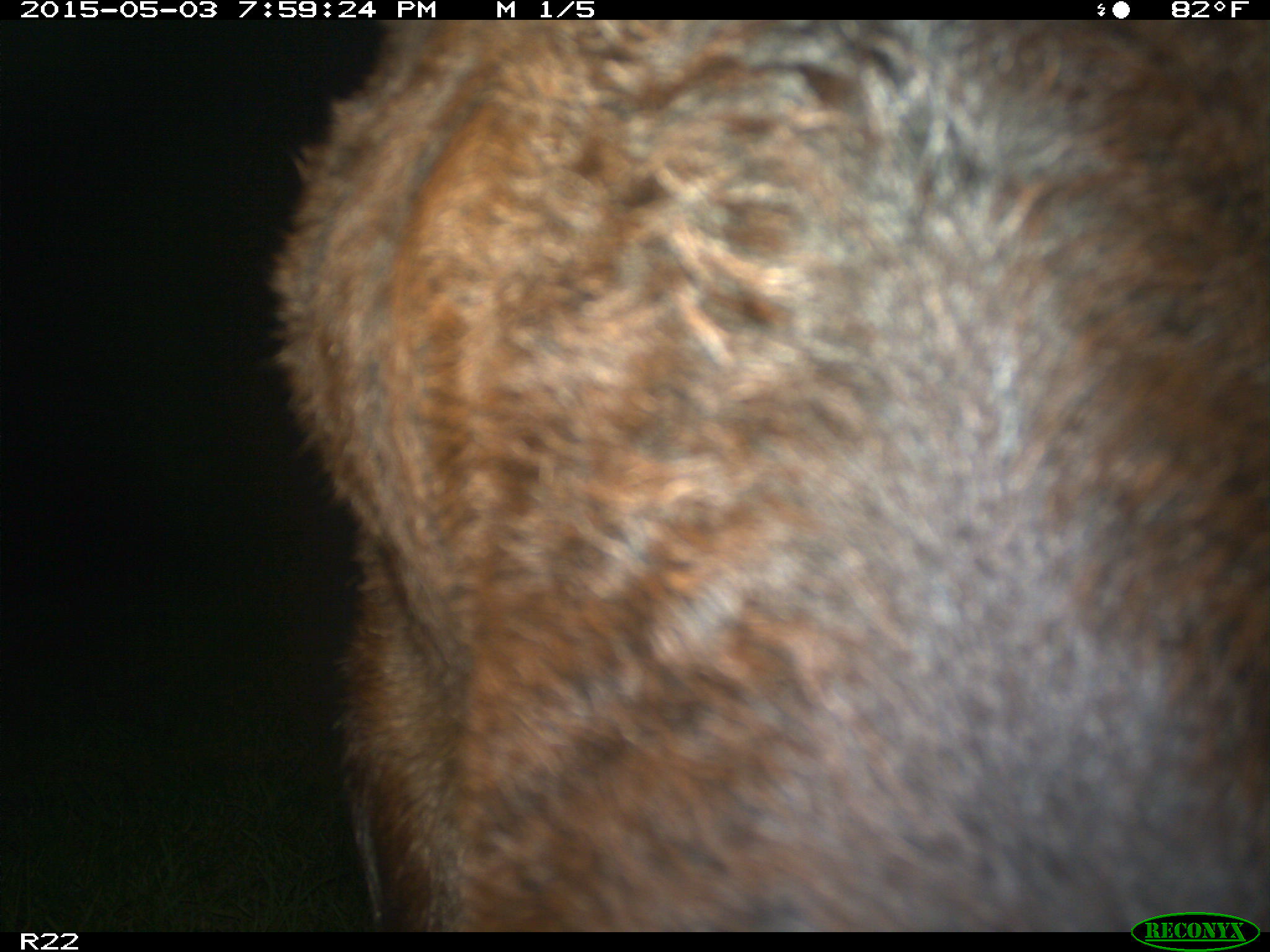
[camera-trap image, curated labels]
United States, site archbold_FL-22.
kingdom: Animalia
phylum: Chordata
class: Mammalia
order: Artiodactyla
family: Bovidae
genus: Bos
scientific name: Bos taurus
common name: domestic cow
Bos taurus (domestic cow).